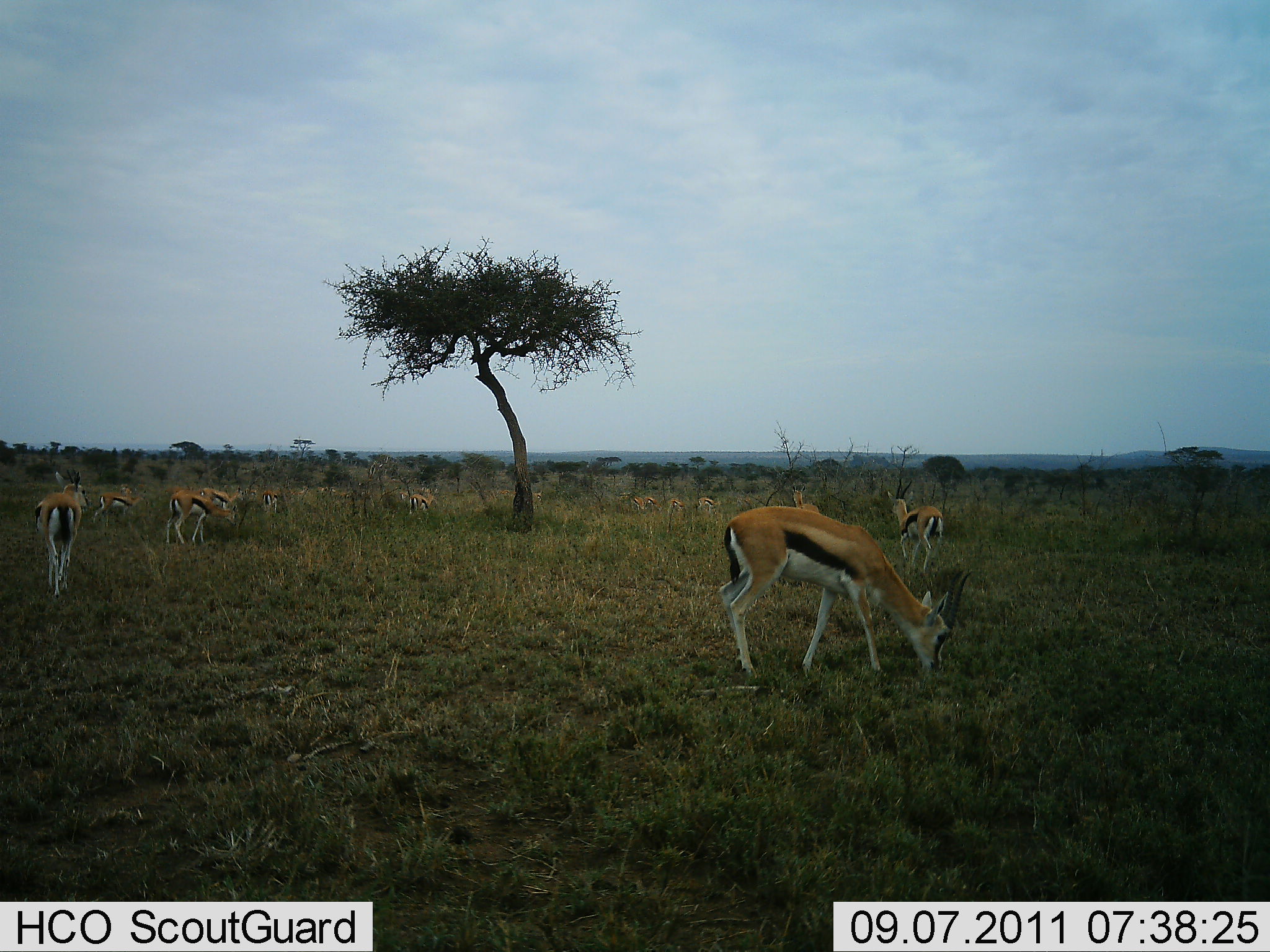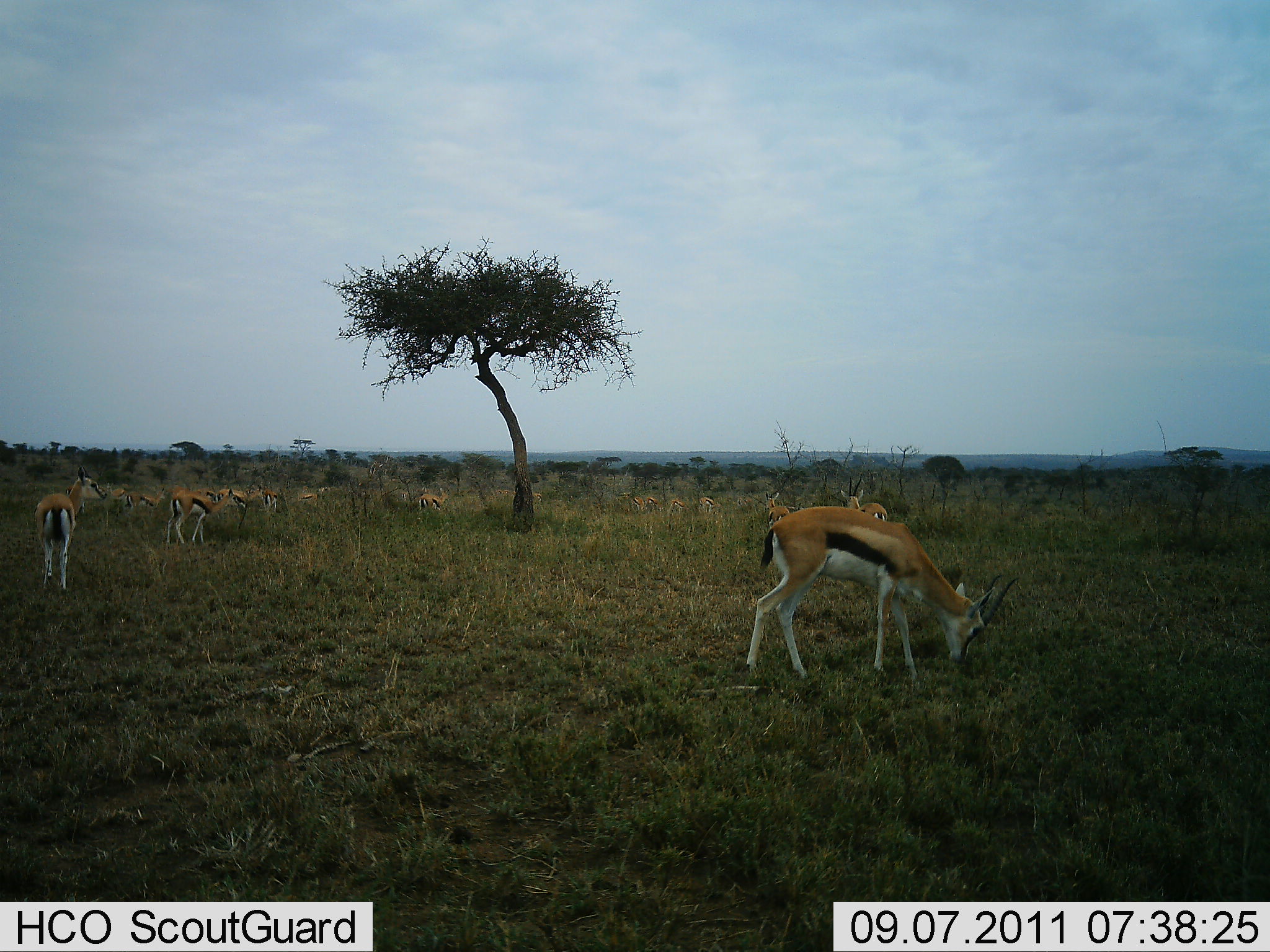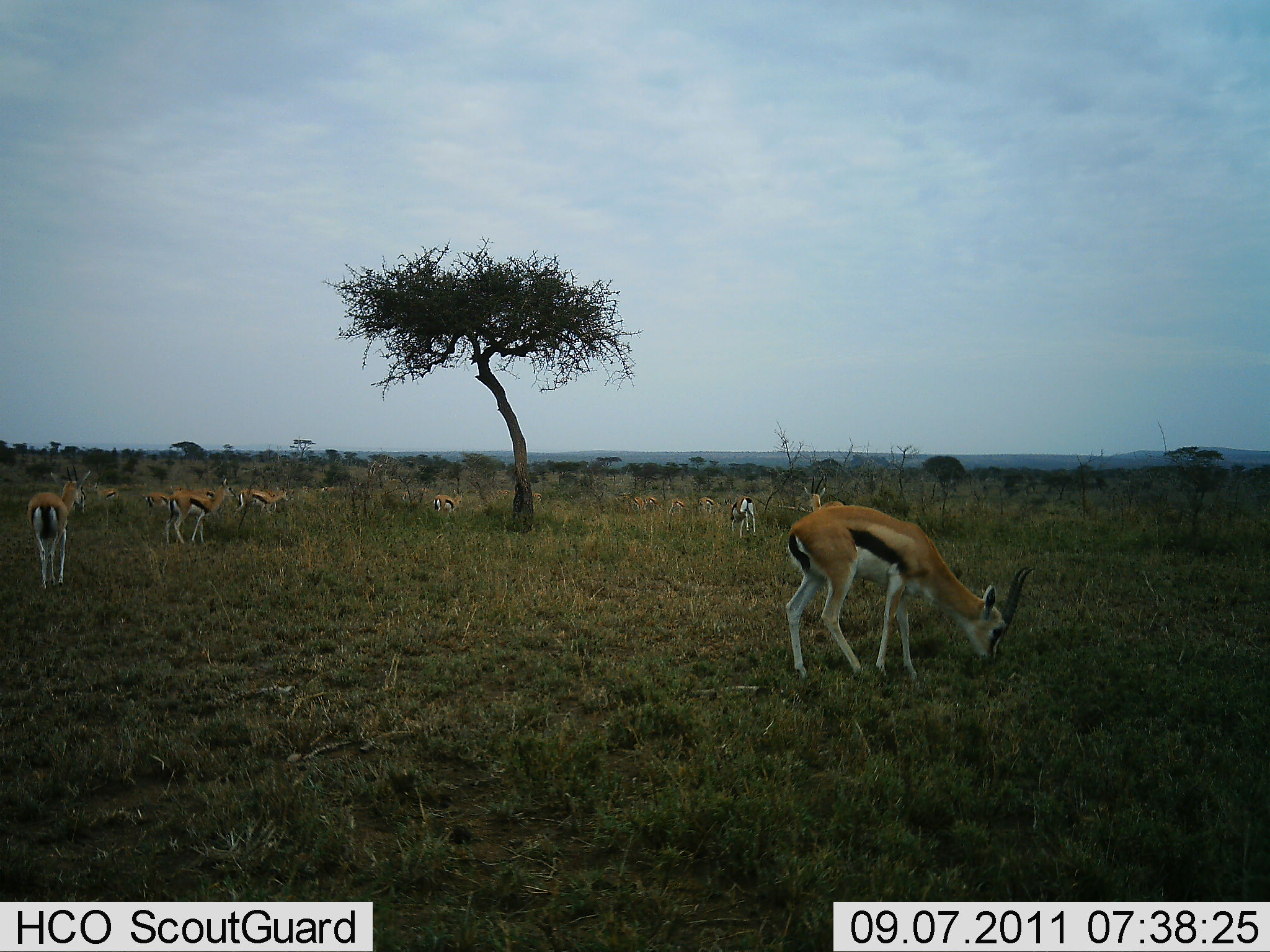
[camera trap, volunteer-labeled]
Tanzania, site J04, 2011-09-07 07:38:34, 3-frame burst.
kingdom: Animalia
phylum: Chordata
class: Mammalia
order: Artiodactyla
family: Bovidae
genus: Eudorcas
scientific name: Eudorcas thomsonii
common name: thomson's gazelle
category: gazellethomsons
Gazellethomsons (thomson's gazelle) (Eudorcas thomsonii), count 11-50. Behavior (volunteer vote fractions): standing 36%, resting 0%, moving 36%, interacting 9%. Young present (vote fraction): 0%. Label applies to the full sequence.